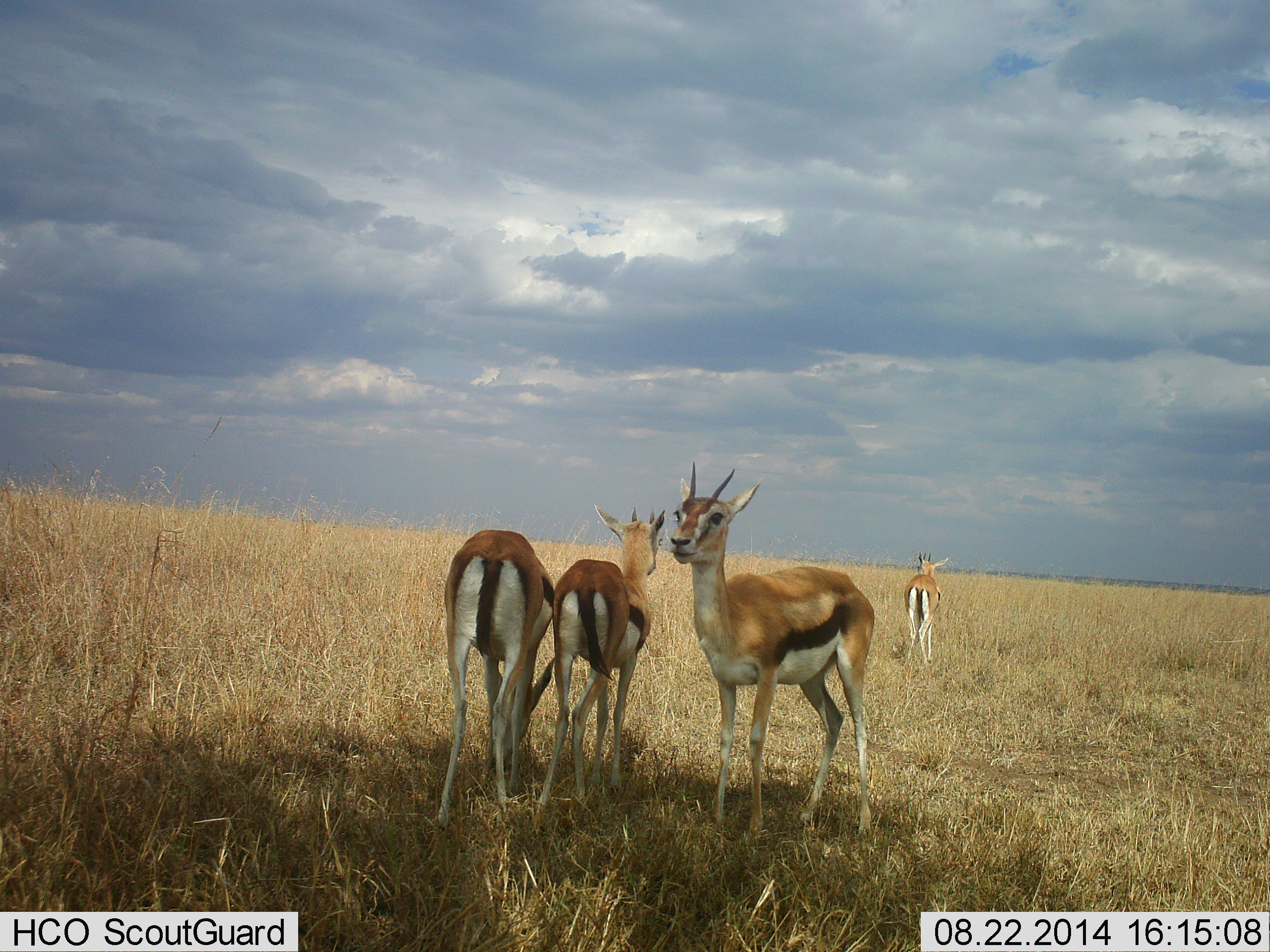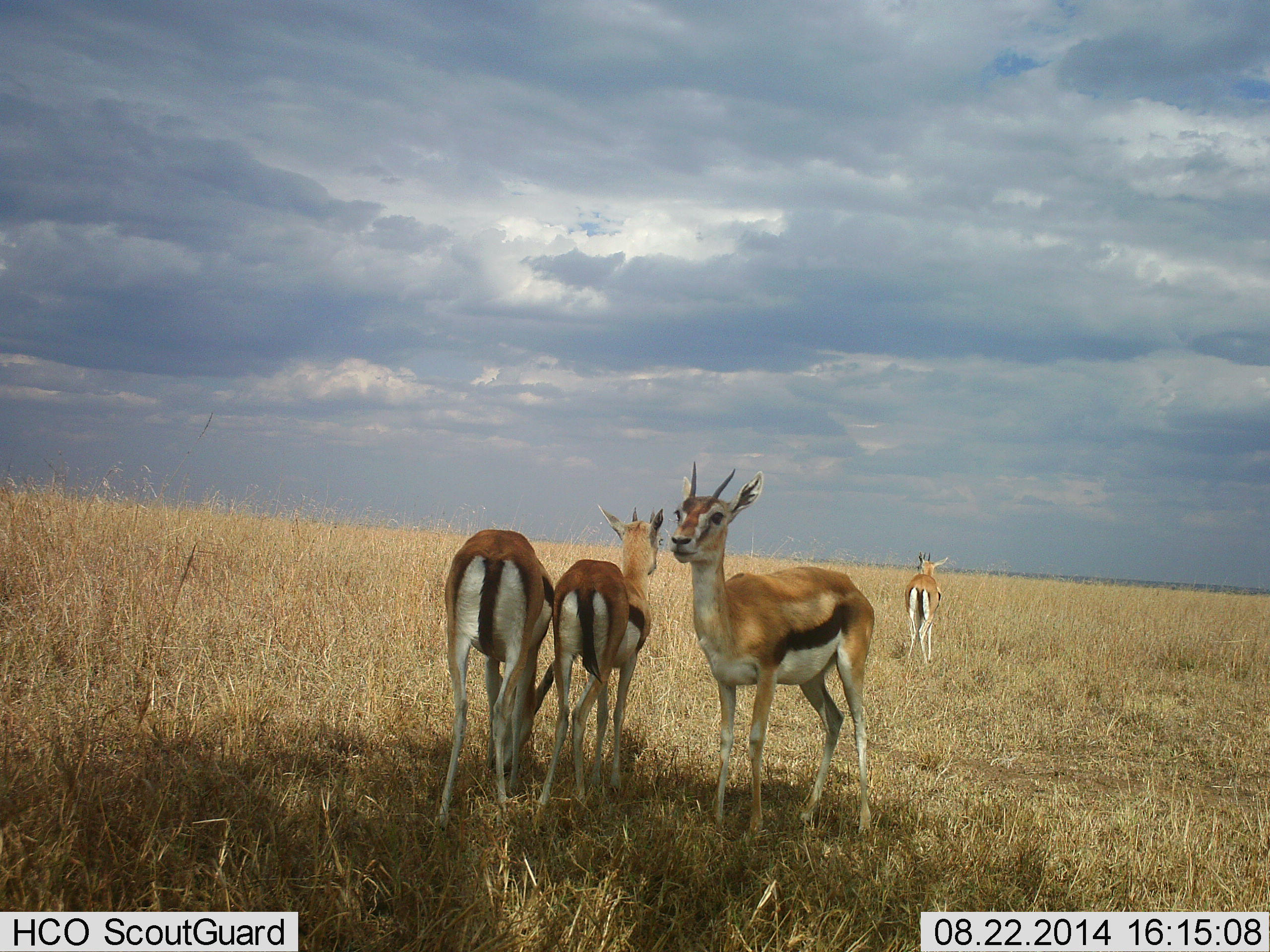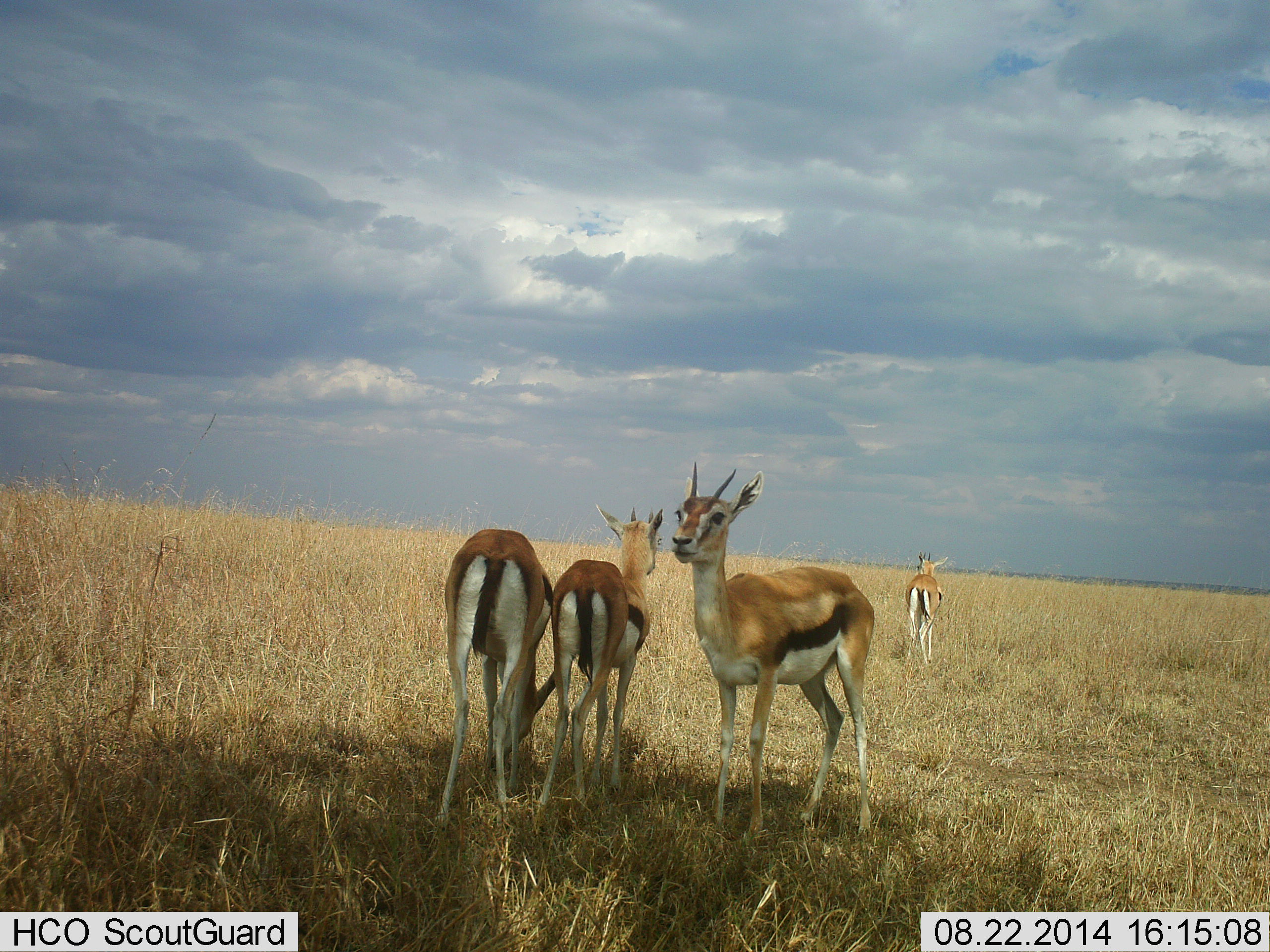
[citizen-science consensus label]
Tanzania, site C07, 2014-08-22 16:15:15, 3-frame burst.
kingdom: Animalia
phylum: Chordata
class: Mammalia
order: Artiodactyla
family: Bovidae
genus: Eudorcas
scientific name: Eudorcas thomsonii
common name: thomson's gazelle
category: gazellethomsons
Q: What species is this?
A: Gazellethomsons (thomson's gazelle) (Eudorcas thomsonii).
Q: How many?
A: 4.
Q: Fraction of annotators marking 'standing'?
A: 100%.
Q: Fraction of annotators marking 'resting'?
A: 10%.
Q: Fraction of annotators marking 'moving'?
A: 0%.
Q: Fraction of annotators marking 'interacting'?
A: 0%.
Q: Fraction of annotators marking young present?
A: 0%.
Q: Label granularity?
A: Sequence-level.